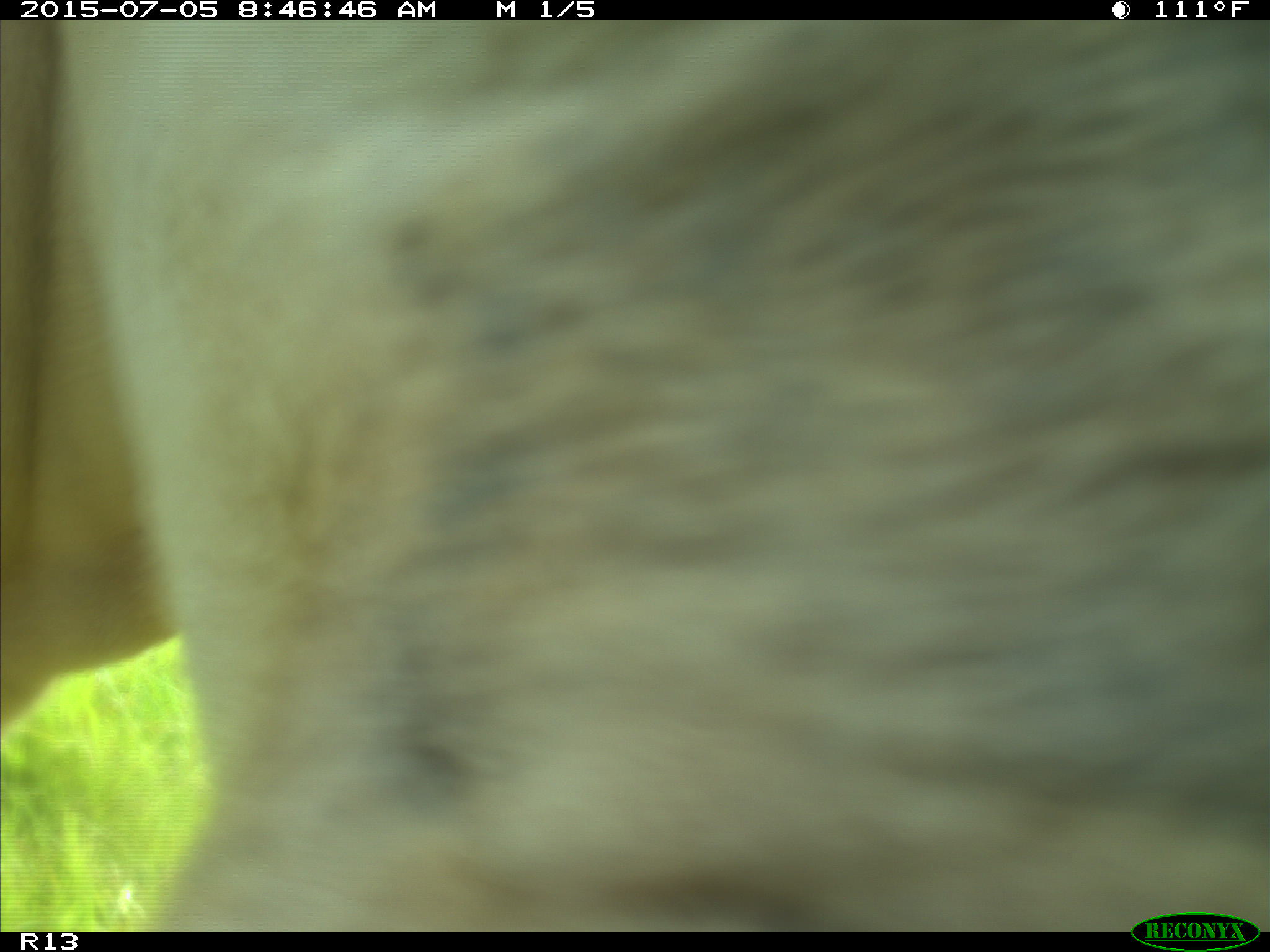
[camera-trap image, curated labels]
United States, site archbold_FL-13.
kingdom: Animalia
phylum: Chordata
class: Mammalia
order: Artiodactyla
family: Bovidae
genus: Bos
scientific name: Bos taurus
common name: domestic cow